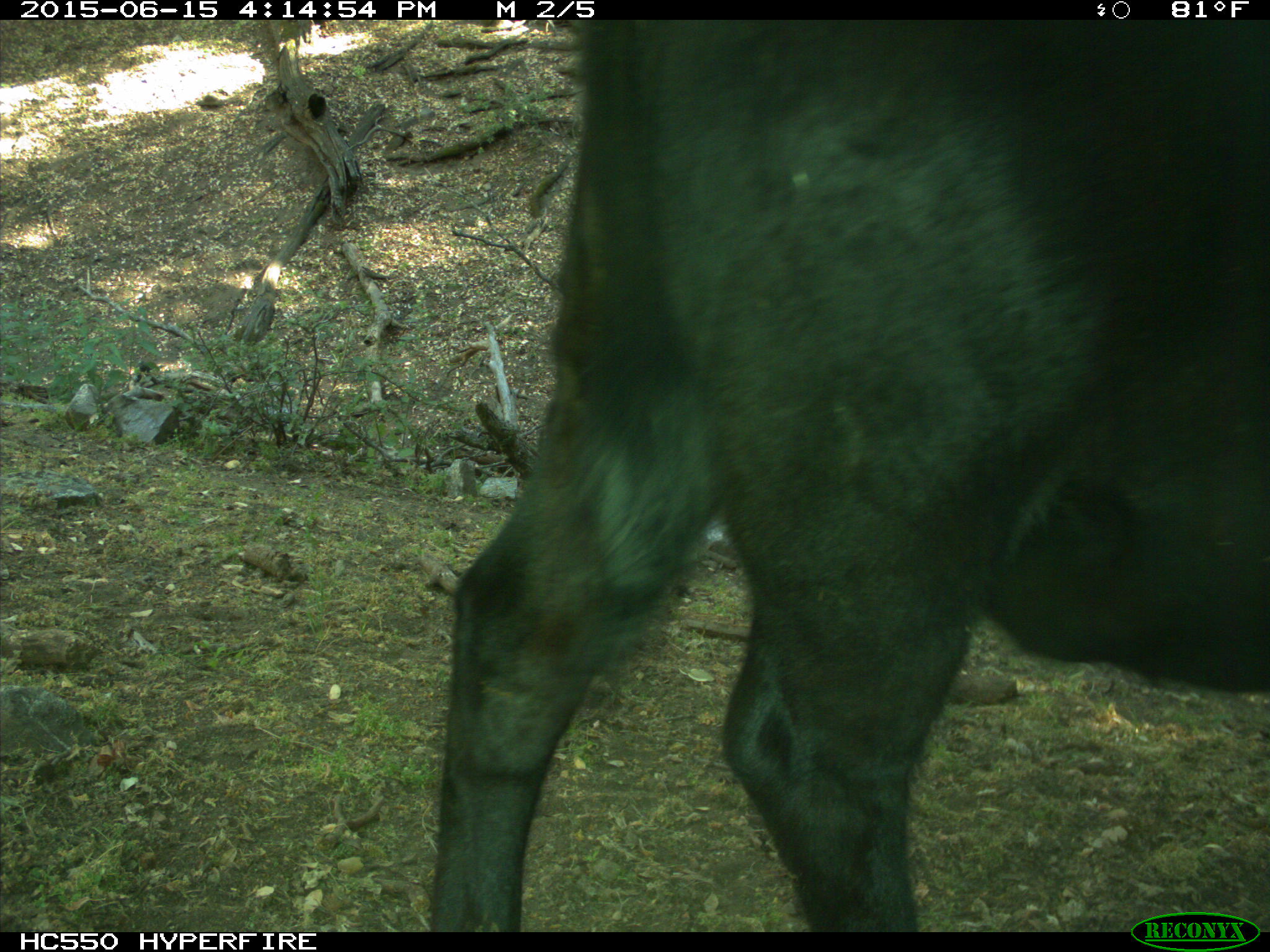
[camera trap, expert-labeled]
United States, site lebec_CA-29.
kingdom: Animalia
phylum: Chordata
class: Mammalia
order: Artiodactyla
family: Bovidae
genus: Bos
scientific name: Bos taurus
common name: domestic cow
Bos taurus (domestic cow).